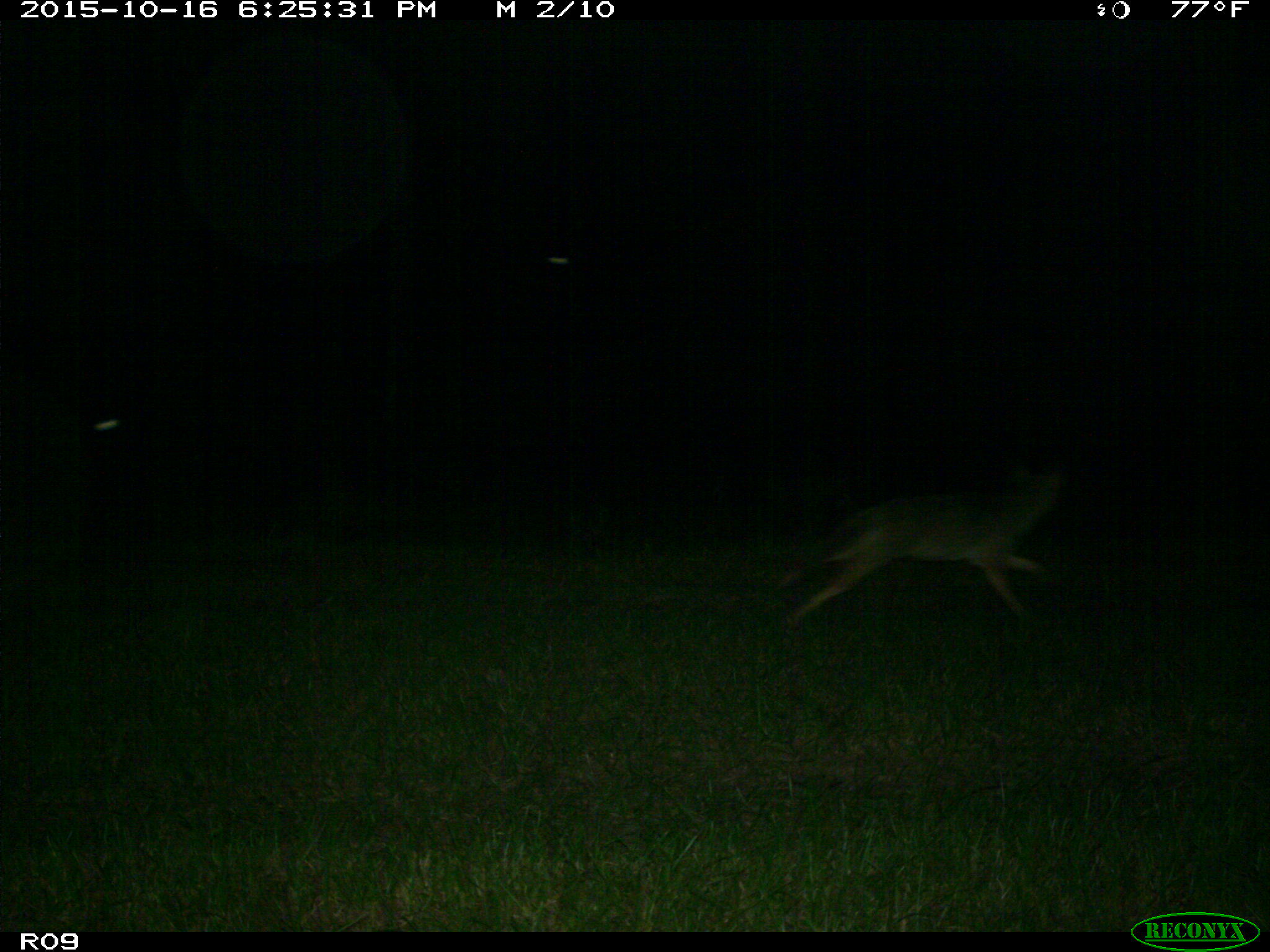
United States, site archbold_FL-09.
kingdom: Animalia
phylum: Chordata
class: Mammalia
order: Carnivora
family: Canidae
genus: Canis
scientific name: Canis latrans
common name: coyote